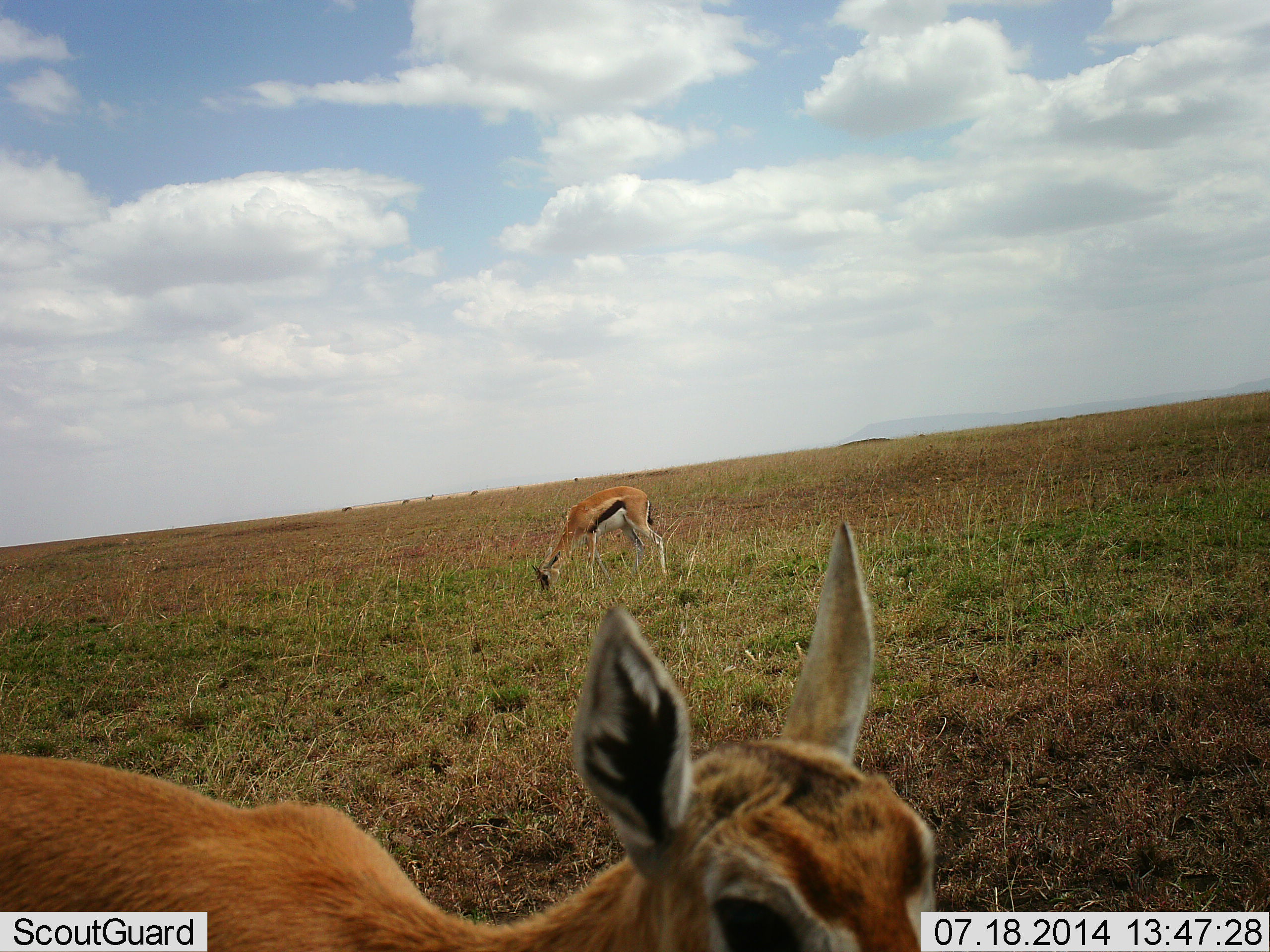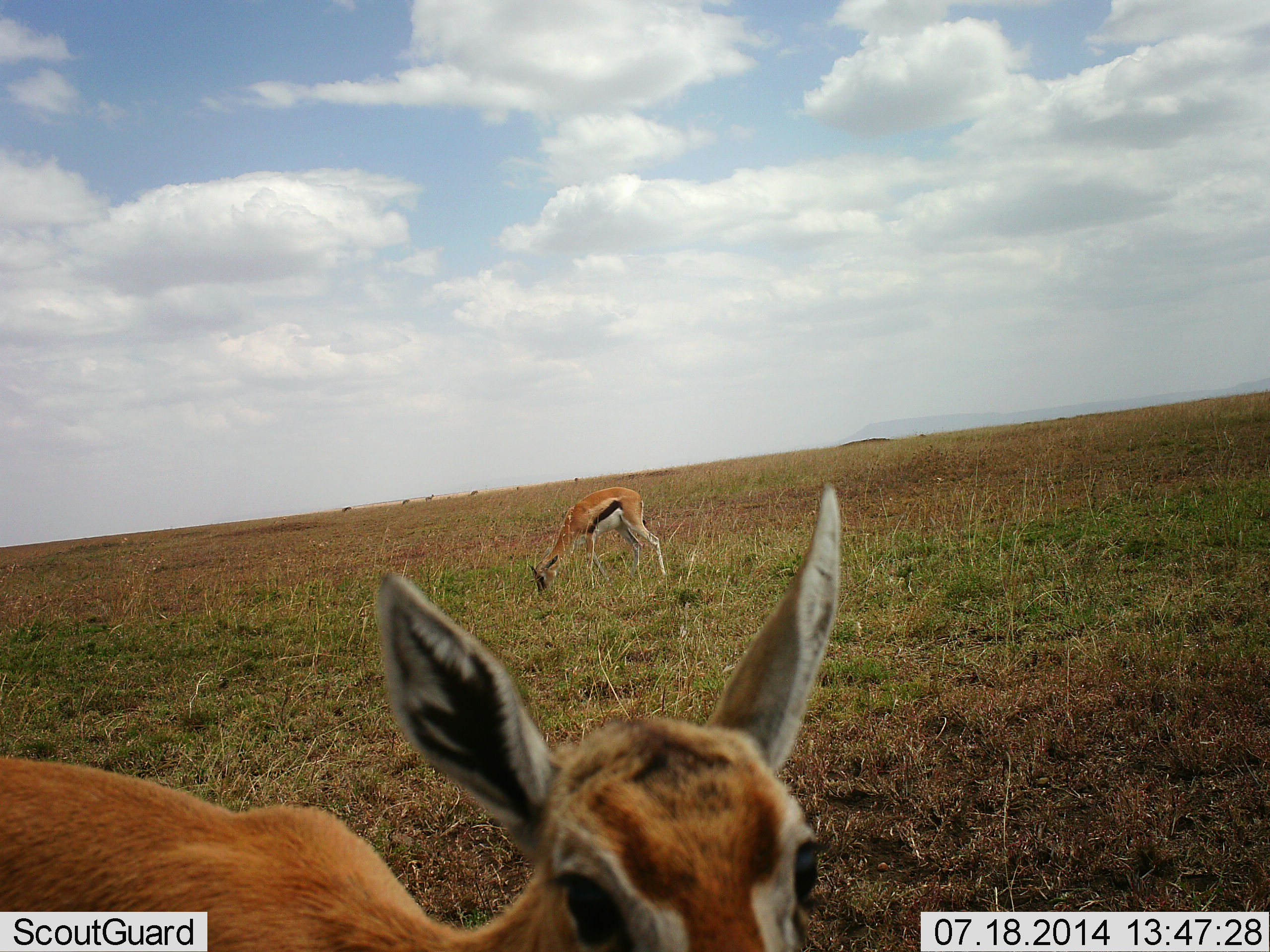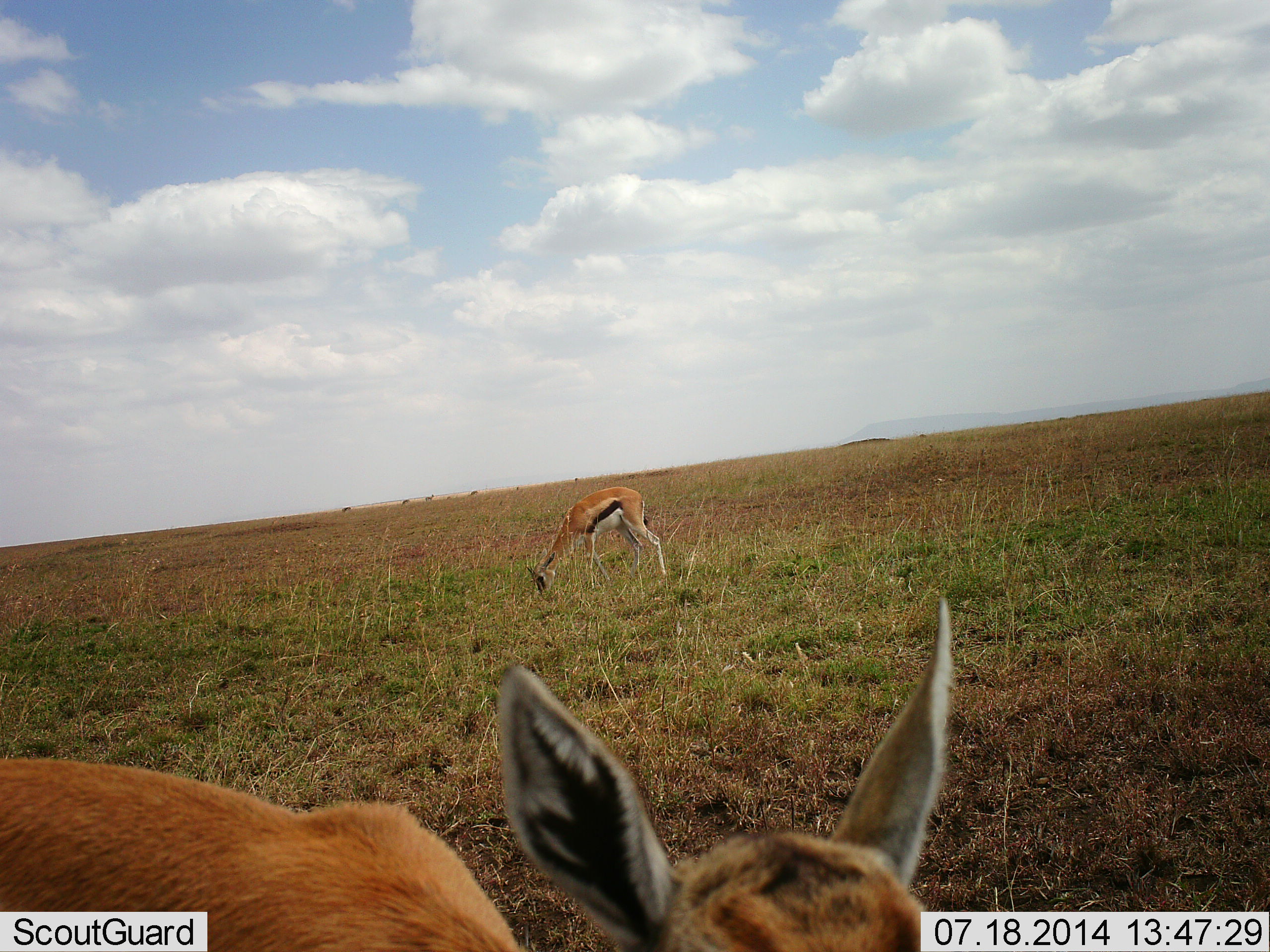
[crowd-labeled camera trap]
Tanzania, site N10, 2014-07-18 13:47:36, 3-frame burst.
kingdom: Animalia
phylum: Chordata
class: Mammalia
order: Artiodactyla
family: Bovidae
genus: Eudorcas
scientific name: Eudorcas thomsonii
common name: thomson's gazelle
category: gazellethomsons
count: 2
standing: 70%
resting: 0%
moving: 30%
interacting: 10%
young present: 10%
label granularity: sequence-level